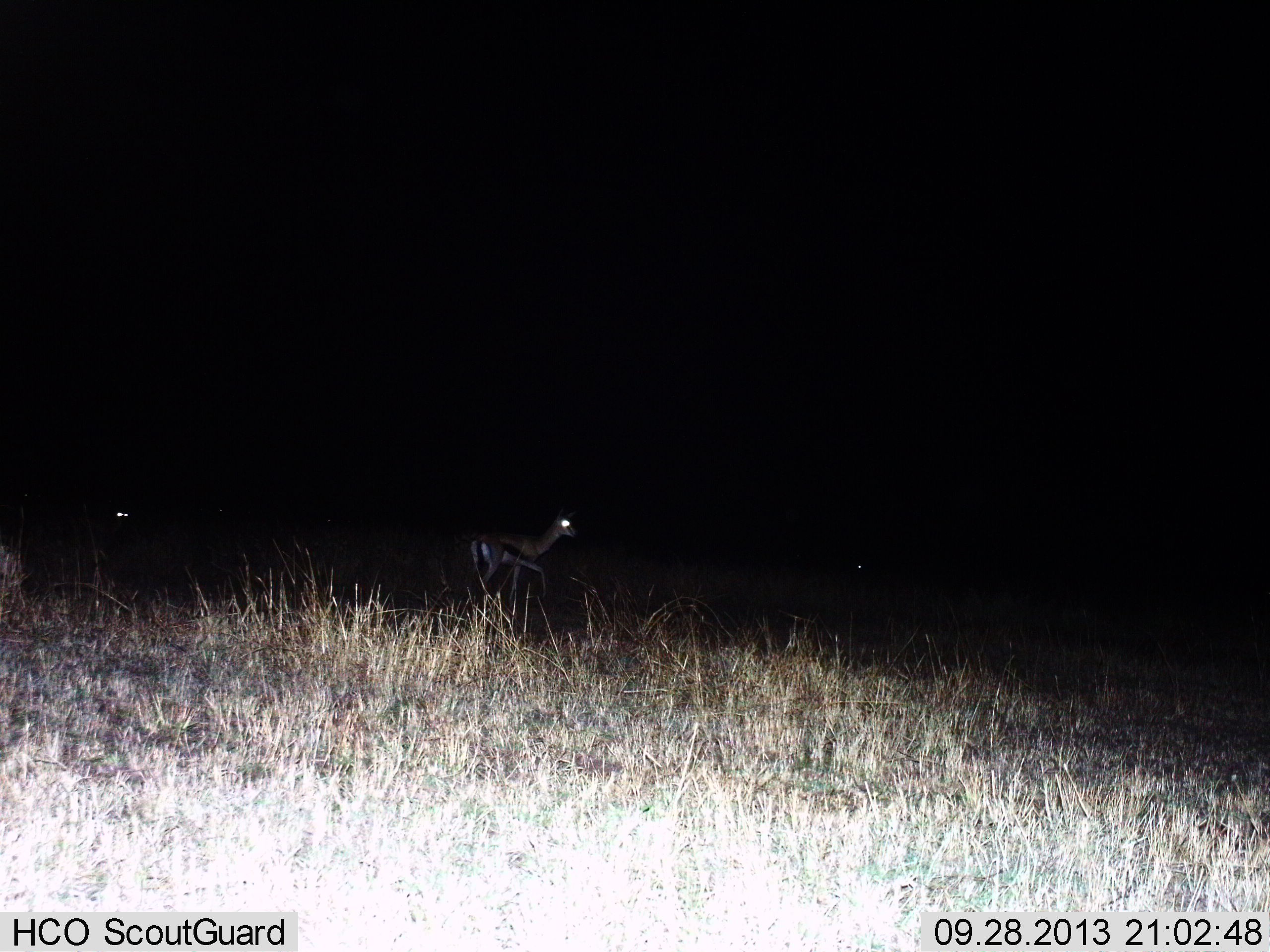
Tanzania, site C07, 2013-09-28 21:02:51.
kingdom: Animalia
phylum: Chordata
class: Mammalia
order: Artiodactyla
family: Bovidae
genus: Eudorcas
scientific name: Eudorcas thomsonii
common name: thomson's gazelle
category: gazellethomsons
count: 2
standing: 58%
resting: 6%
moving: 48%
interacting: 0%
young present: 0%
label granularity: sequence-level